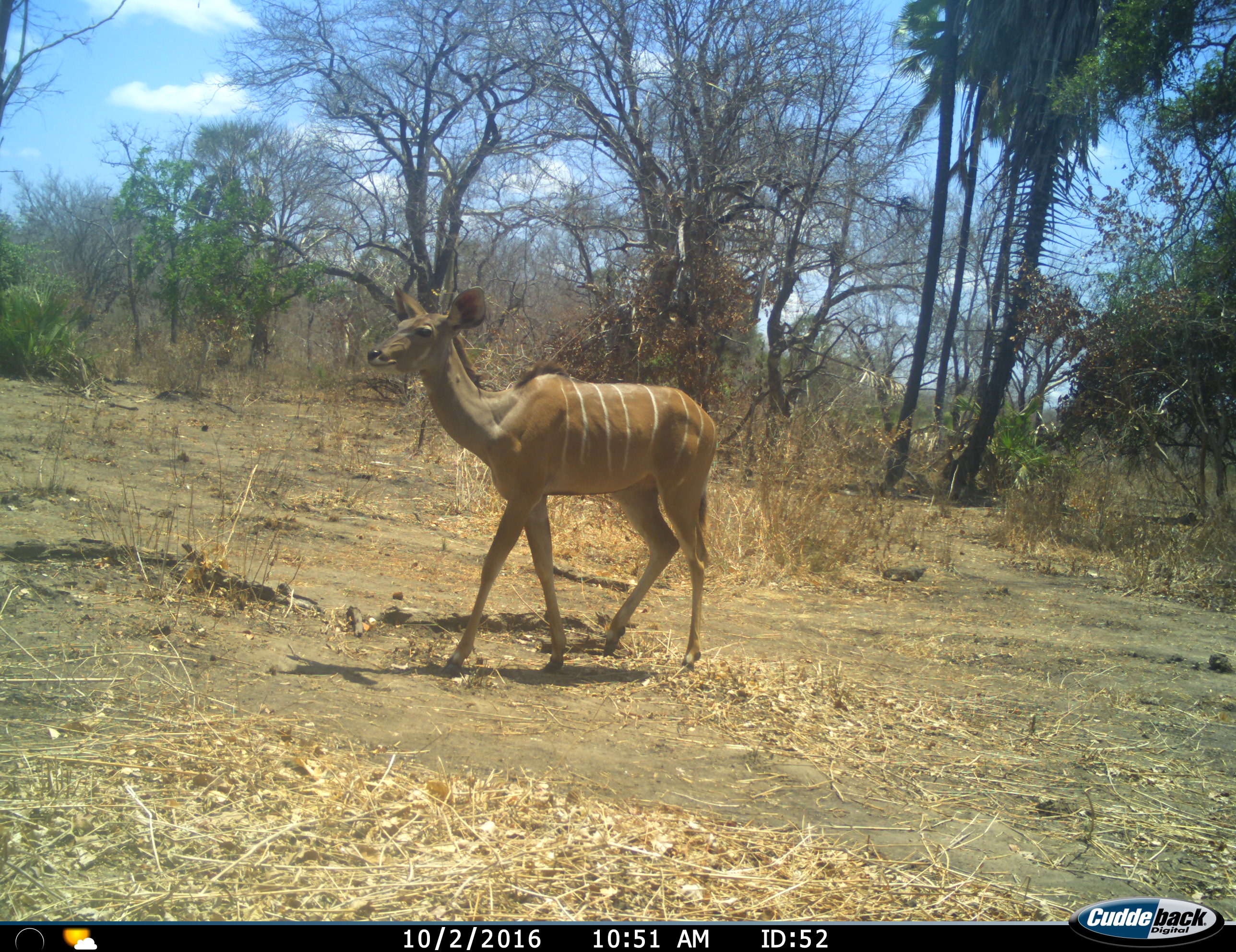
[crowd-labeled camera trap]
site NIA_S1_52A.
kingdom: Animalia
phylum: Chordata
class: Mammalia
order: Artiodactyla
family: Bovidae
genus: Tragelaphus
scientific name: Tragelaphus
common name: kudu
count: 1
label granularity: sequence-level